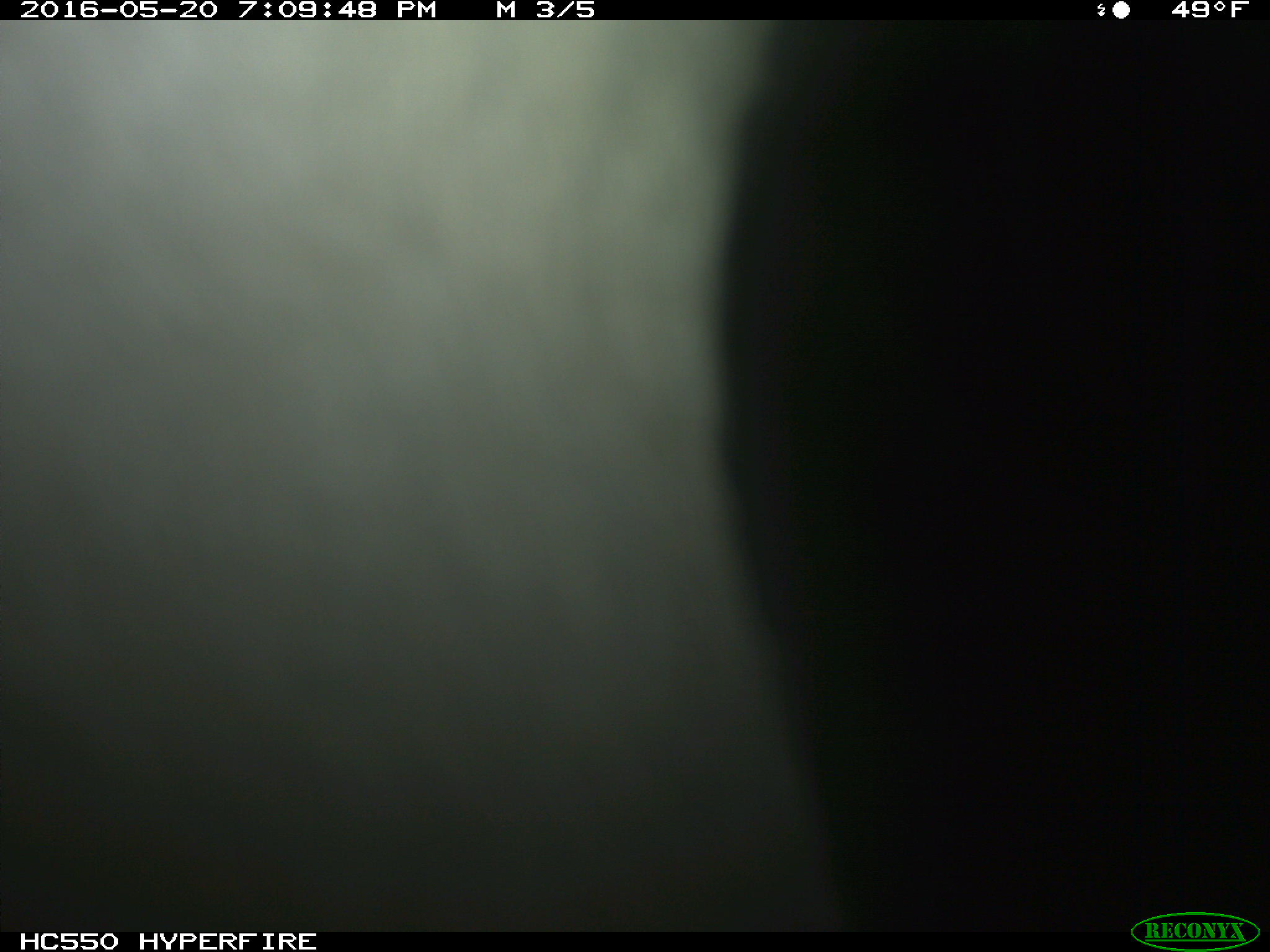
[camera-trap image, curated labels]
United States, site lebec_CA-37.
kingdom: Animalia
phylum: Chordata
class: Mammalia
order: Artiodactyla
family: Bovidae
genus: Bos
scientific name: Bos taurus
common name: domestic cow